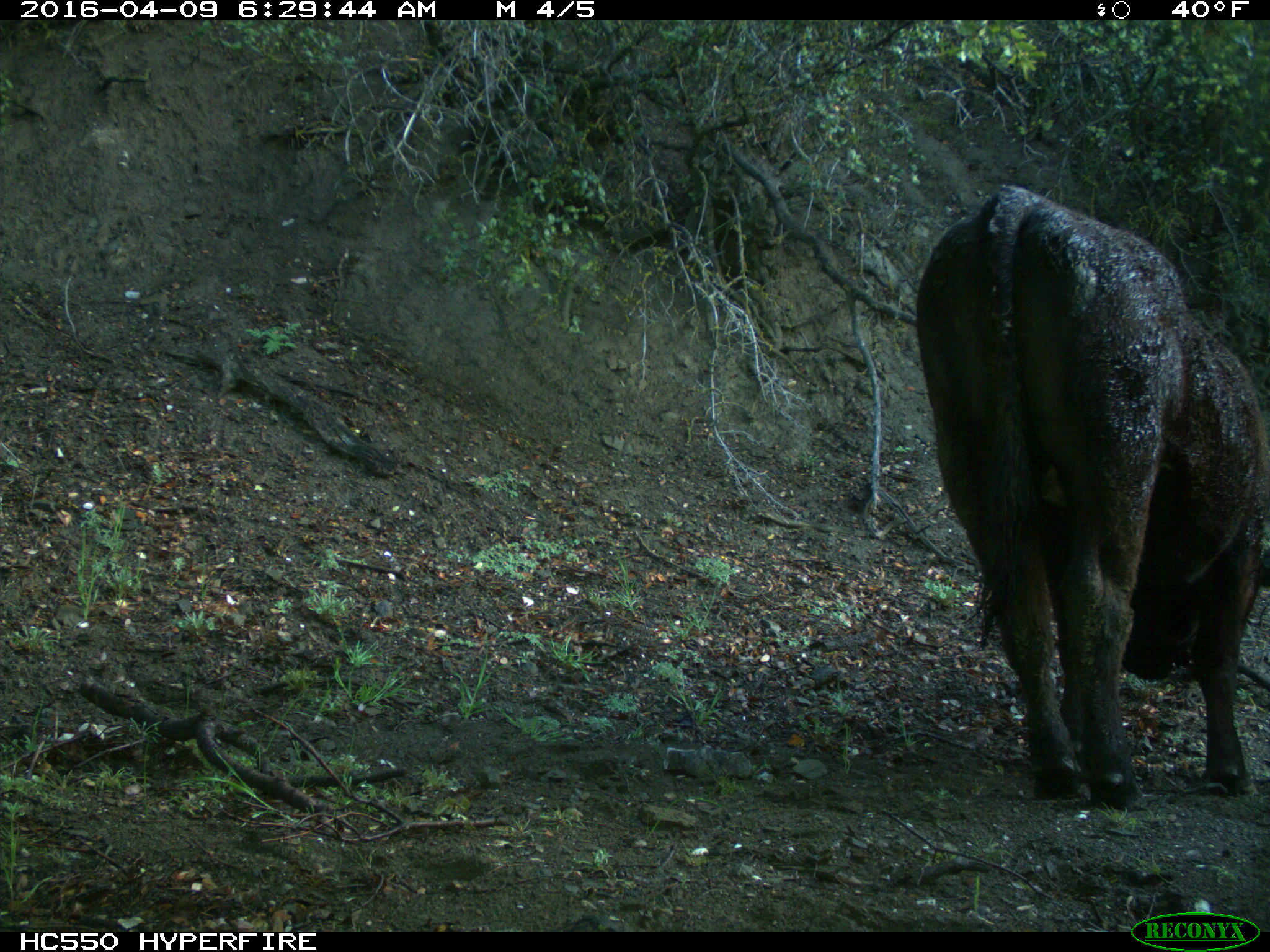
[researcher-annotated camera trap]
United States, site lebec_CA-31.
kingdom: Animalia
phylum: Chordata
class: Mammalia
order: Artiodactyla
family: Bovidae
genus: Bos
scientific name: Bos taurus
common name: domestic cow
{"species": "Bos taurus (domestic cow)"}